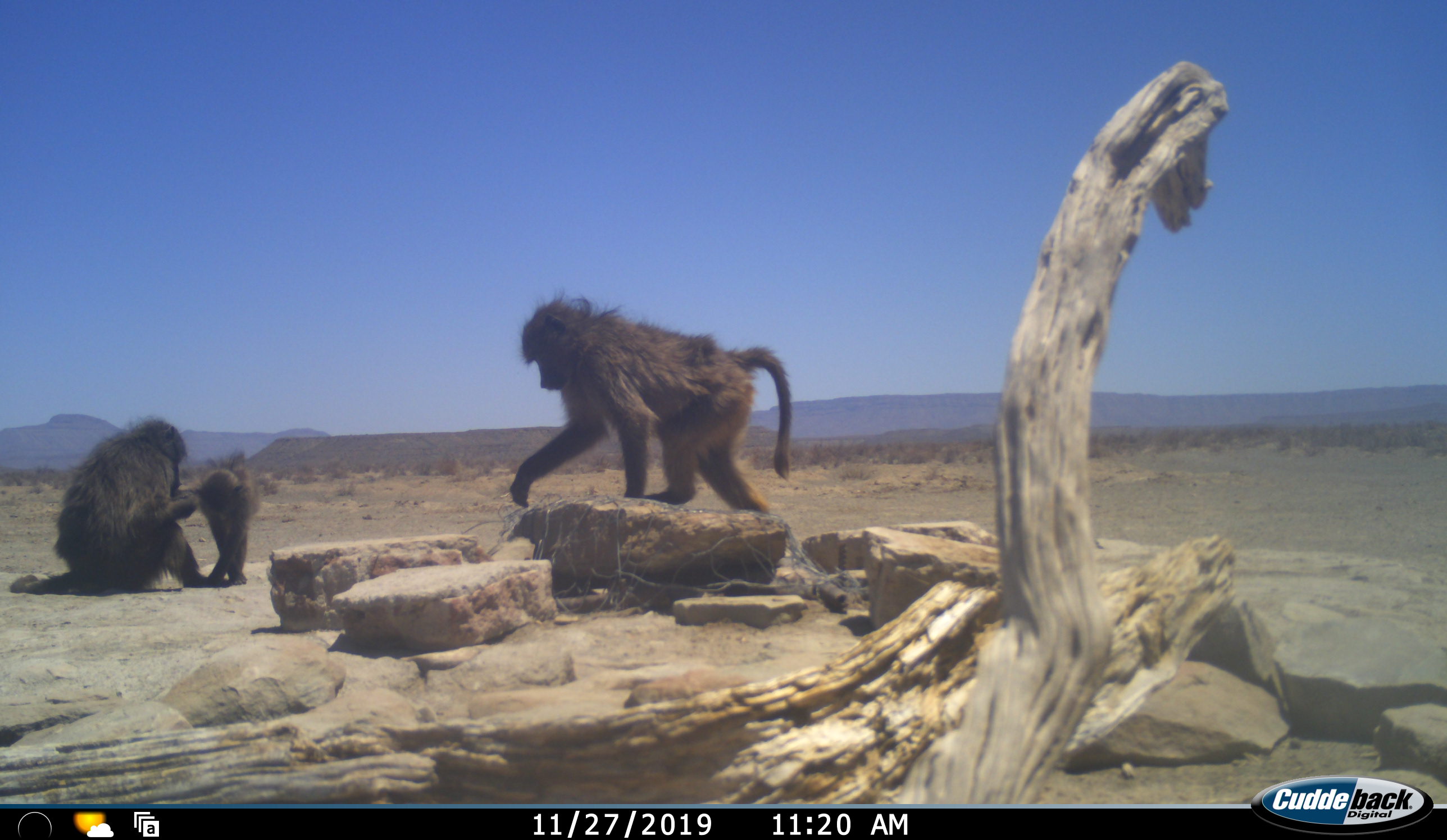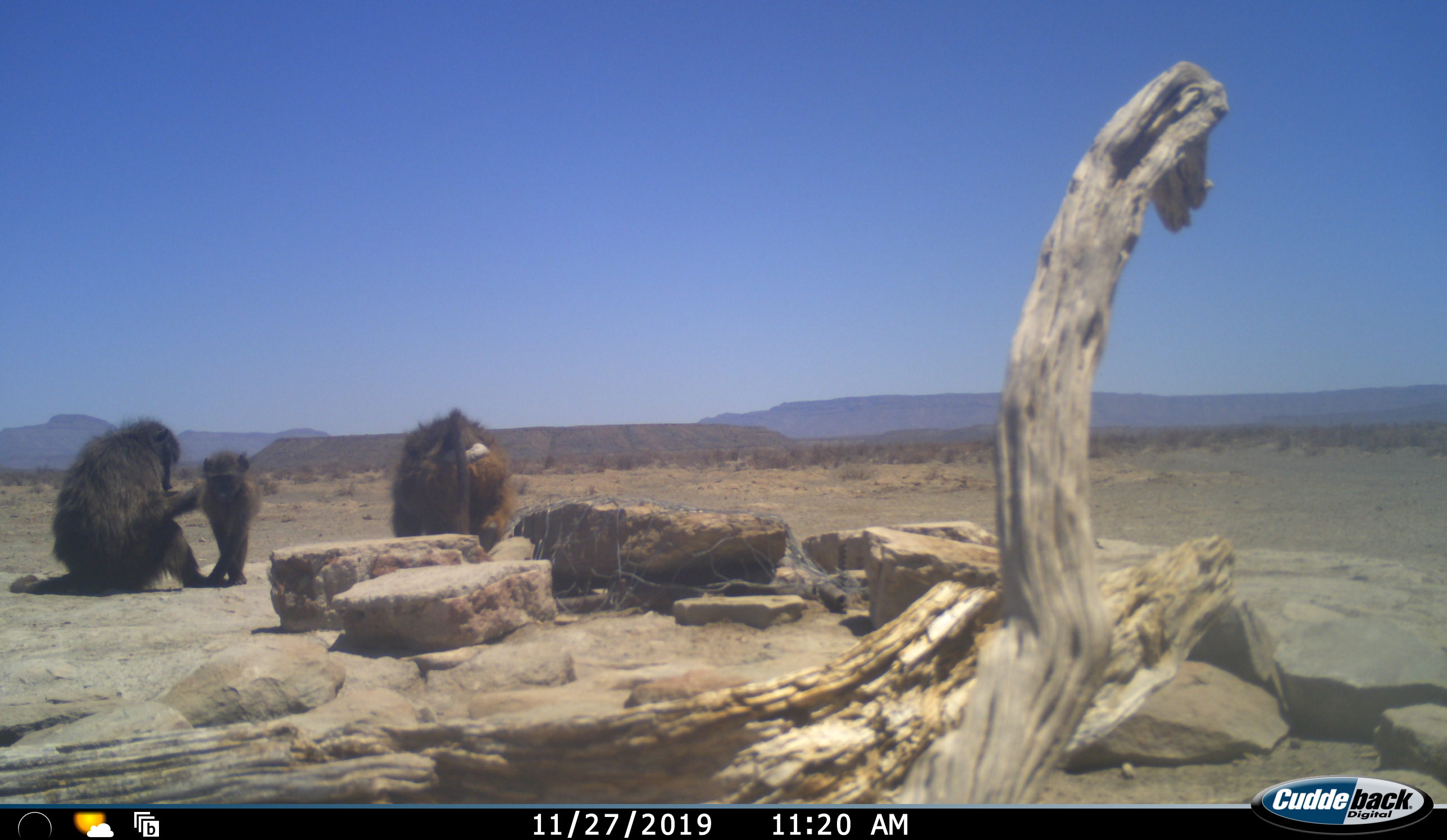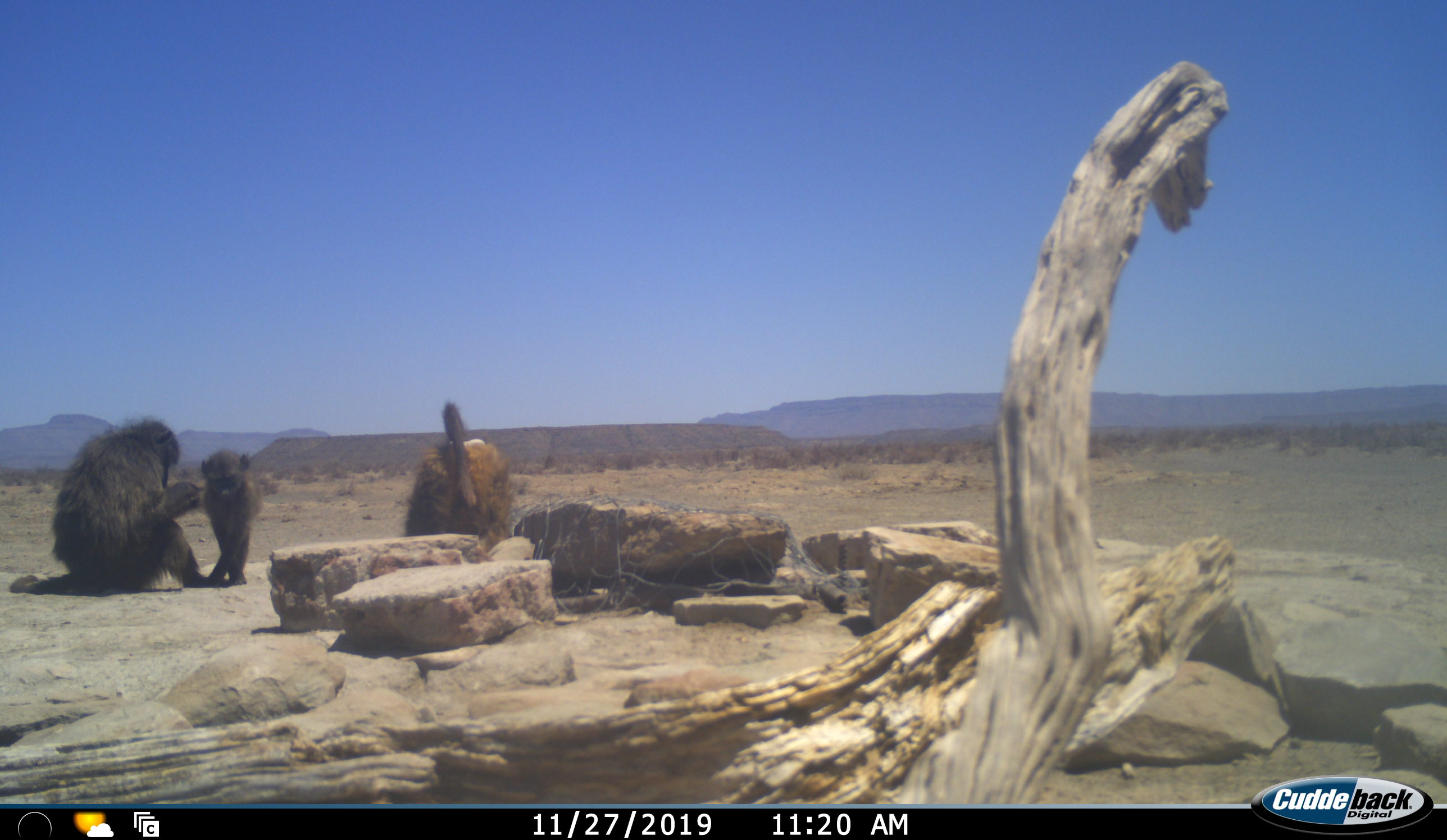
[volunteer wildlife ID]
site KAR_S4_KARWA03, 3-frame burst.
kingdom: Animalia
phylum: Chordata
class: Mammalia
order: Primates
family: Cercopithecidae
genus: Papio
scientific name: Papio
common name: baboon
Baboon (Papio), count 3. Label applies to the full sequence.